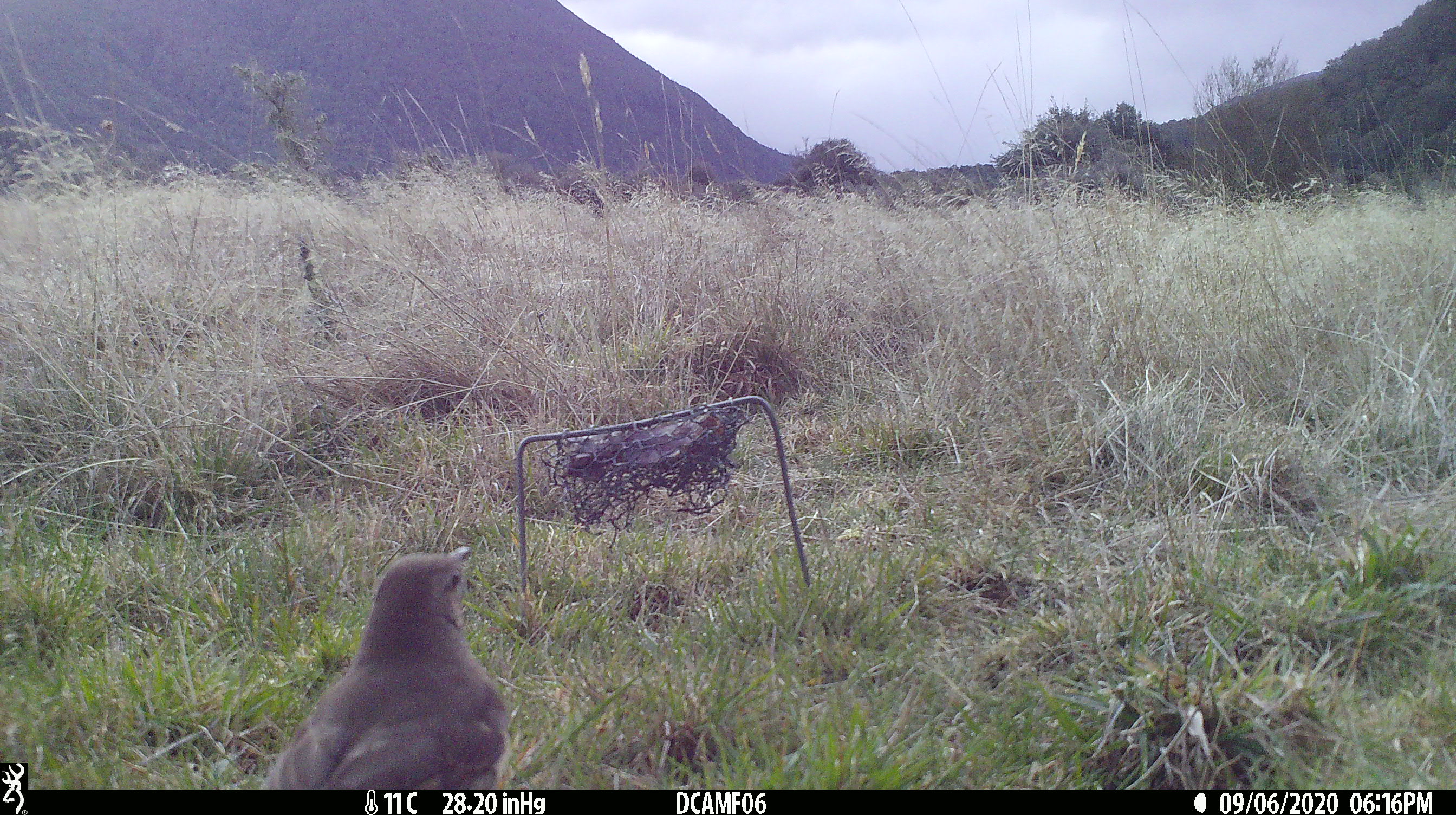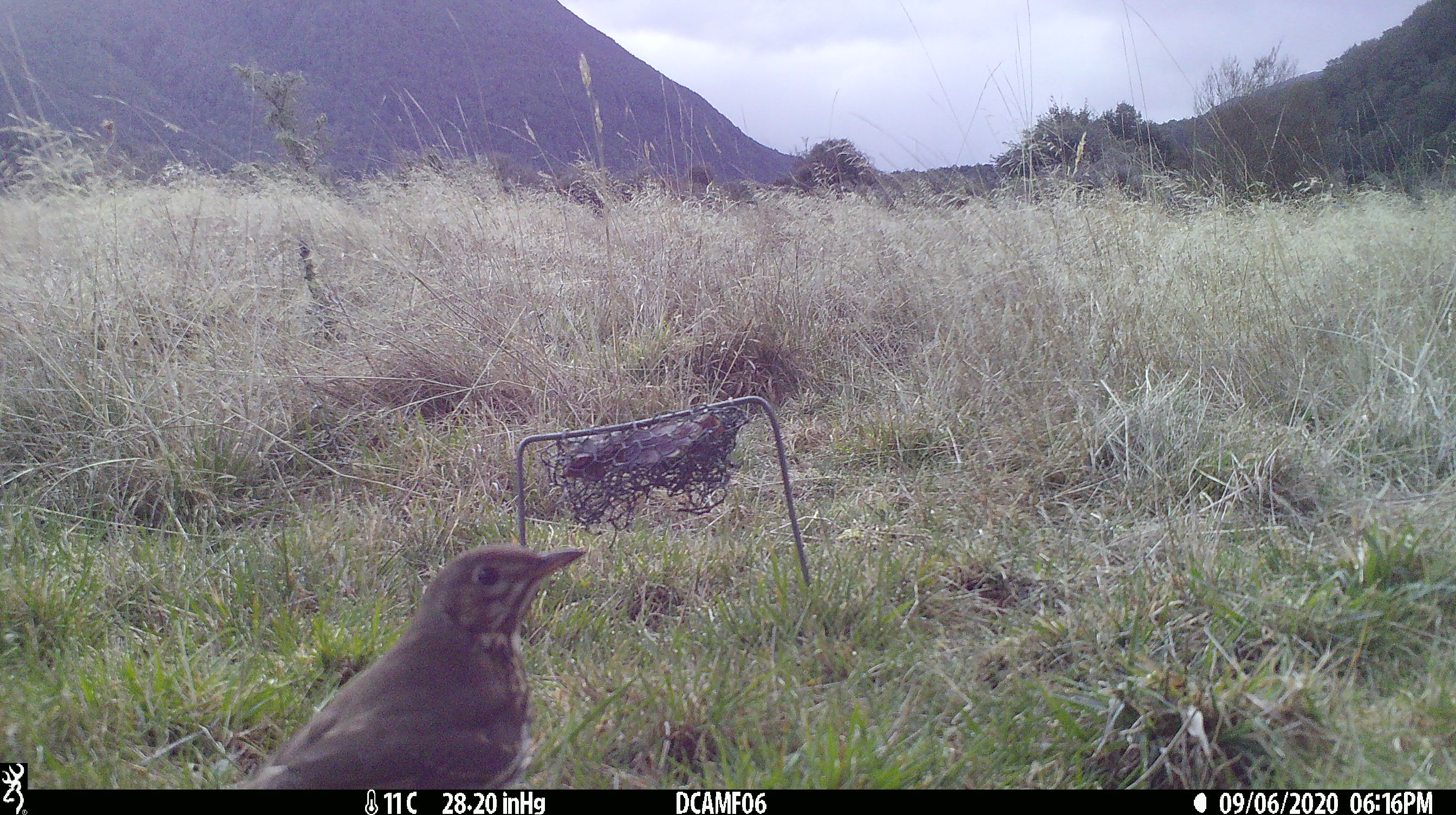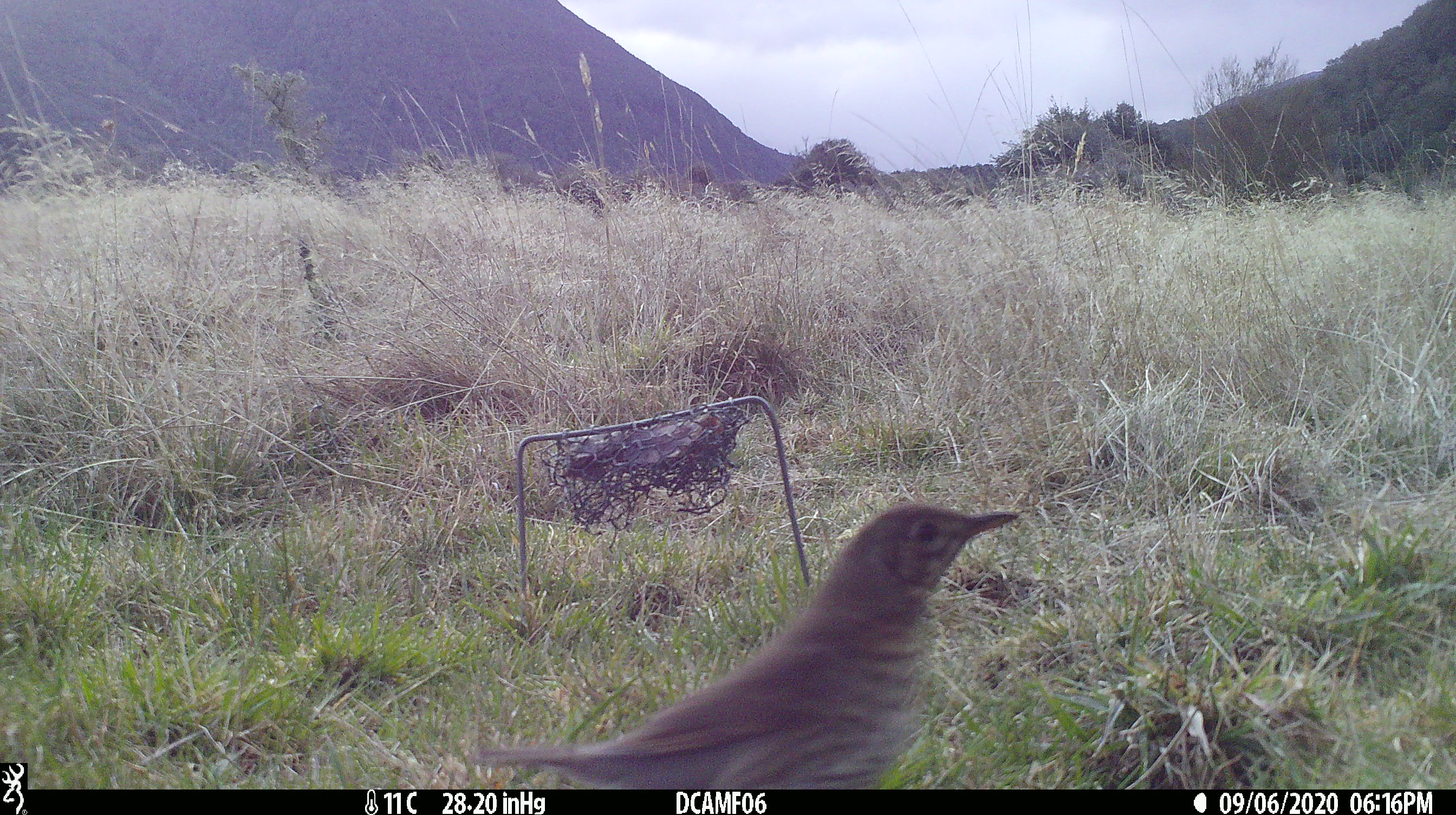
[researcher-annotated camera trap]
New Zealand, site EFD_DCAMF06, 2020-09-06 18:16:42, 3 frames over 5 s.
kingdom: Animalia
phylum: Chordata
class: Aves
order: Passeriformes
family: Turdidae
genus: Turdus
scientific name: Turdus philomelos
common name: song thrush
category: thrush